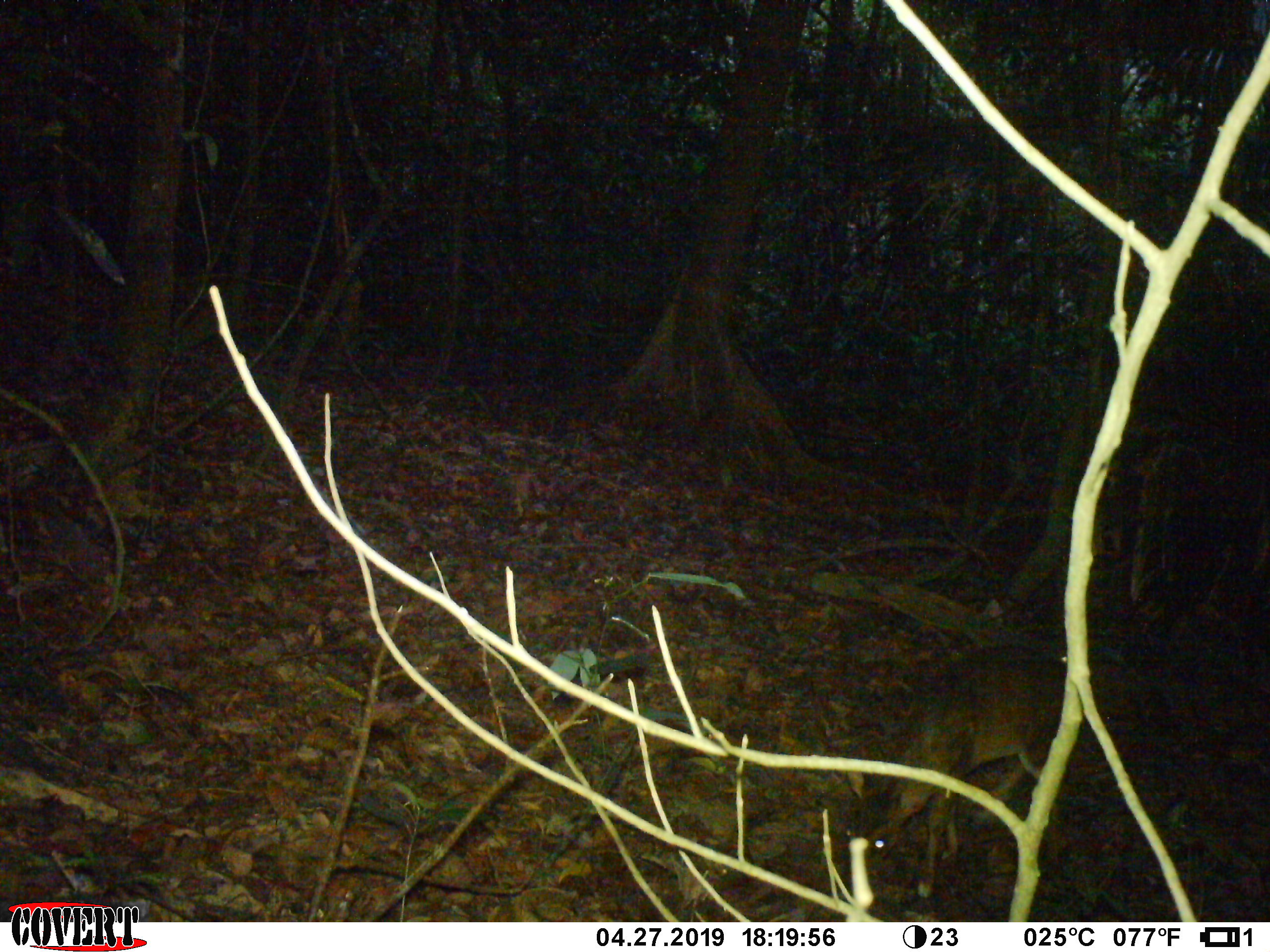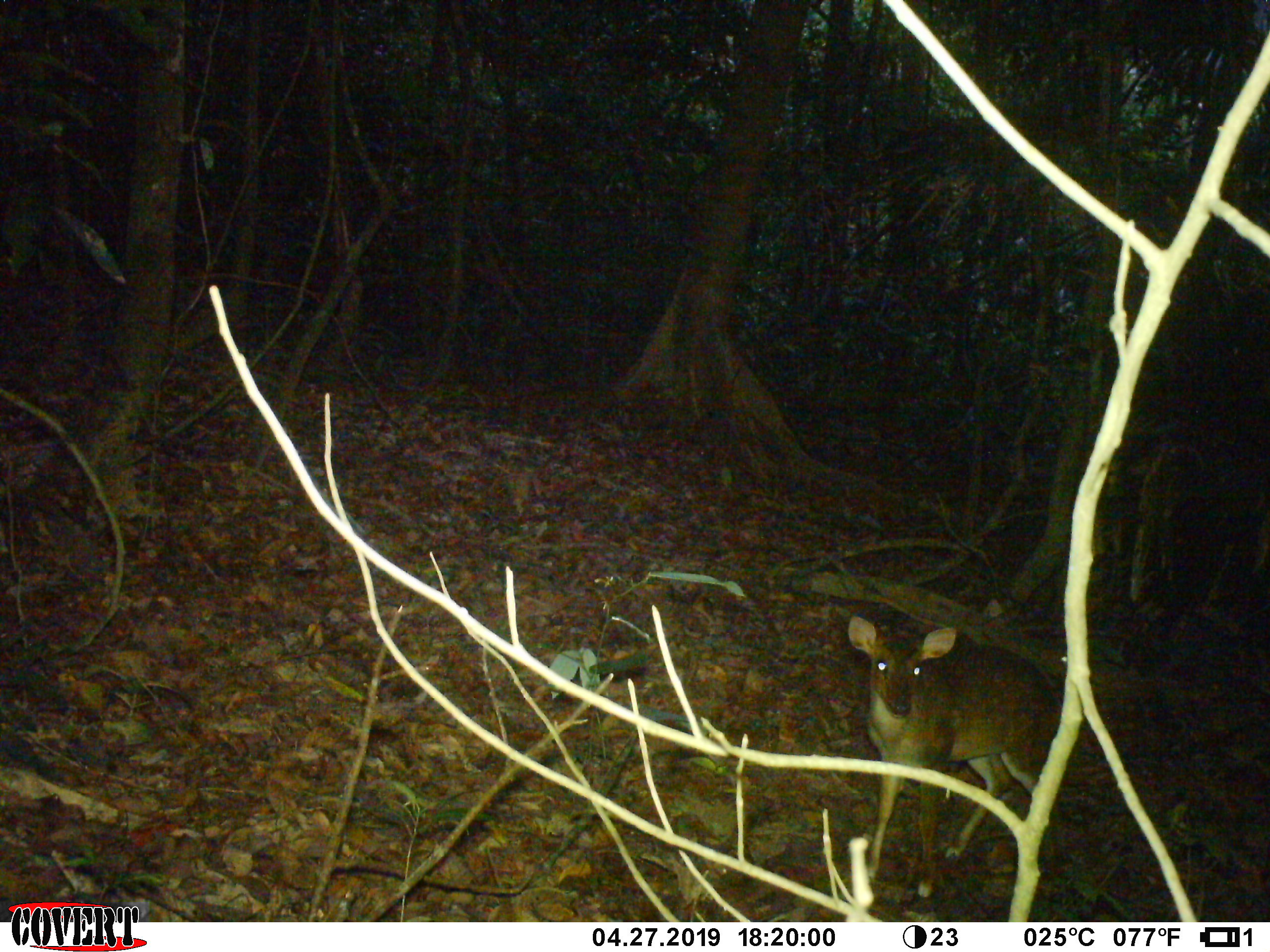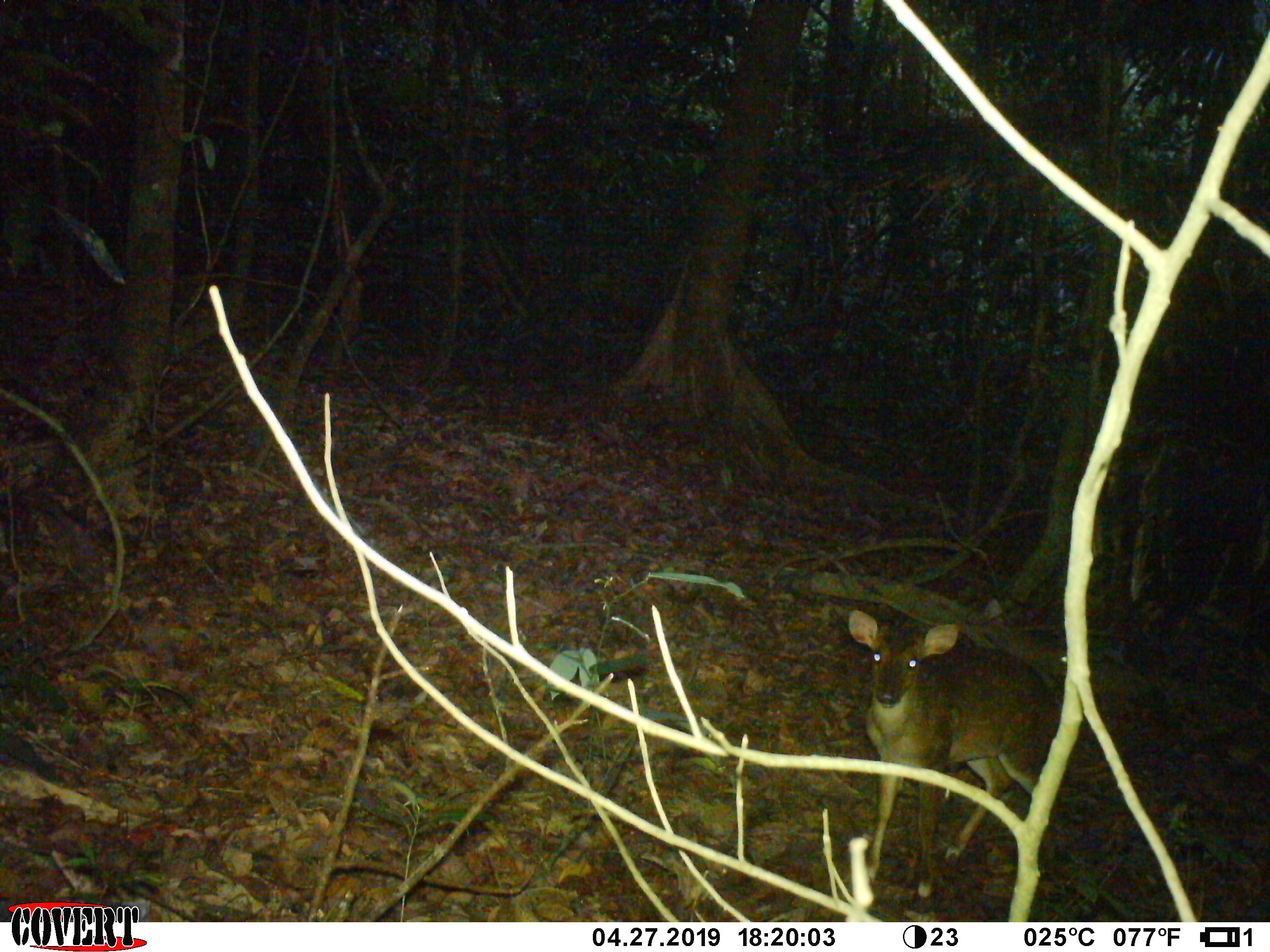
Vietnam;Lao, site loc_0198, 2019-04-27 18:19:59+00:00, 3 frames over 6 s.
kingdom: Animalia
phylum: Chordata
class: Mammalia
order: Artiodactyla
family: Cervidae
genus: Muntiacus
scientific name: Muntiacus vuquangensis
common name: large-antlered muntjac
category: large antlered muntjac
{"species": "large antlered muntjac (large-antlered muntjac) (Muntiacus vuquangensis)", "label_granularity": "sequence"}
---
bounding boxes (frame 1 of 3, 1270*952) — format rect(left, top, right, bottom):
large antlered muntjac: rect(840, 643, 1068, 896)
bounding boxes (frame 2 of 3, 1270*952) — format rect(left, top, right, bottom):
large antlered muntjac: rect(847, 615, 1059, 897)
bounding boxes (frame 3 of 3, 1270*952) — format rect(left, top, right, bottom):
large antlered muntjac: rect(848, 609, 1061, 897)